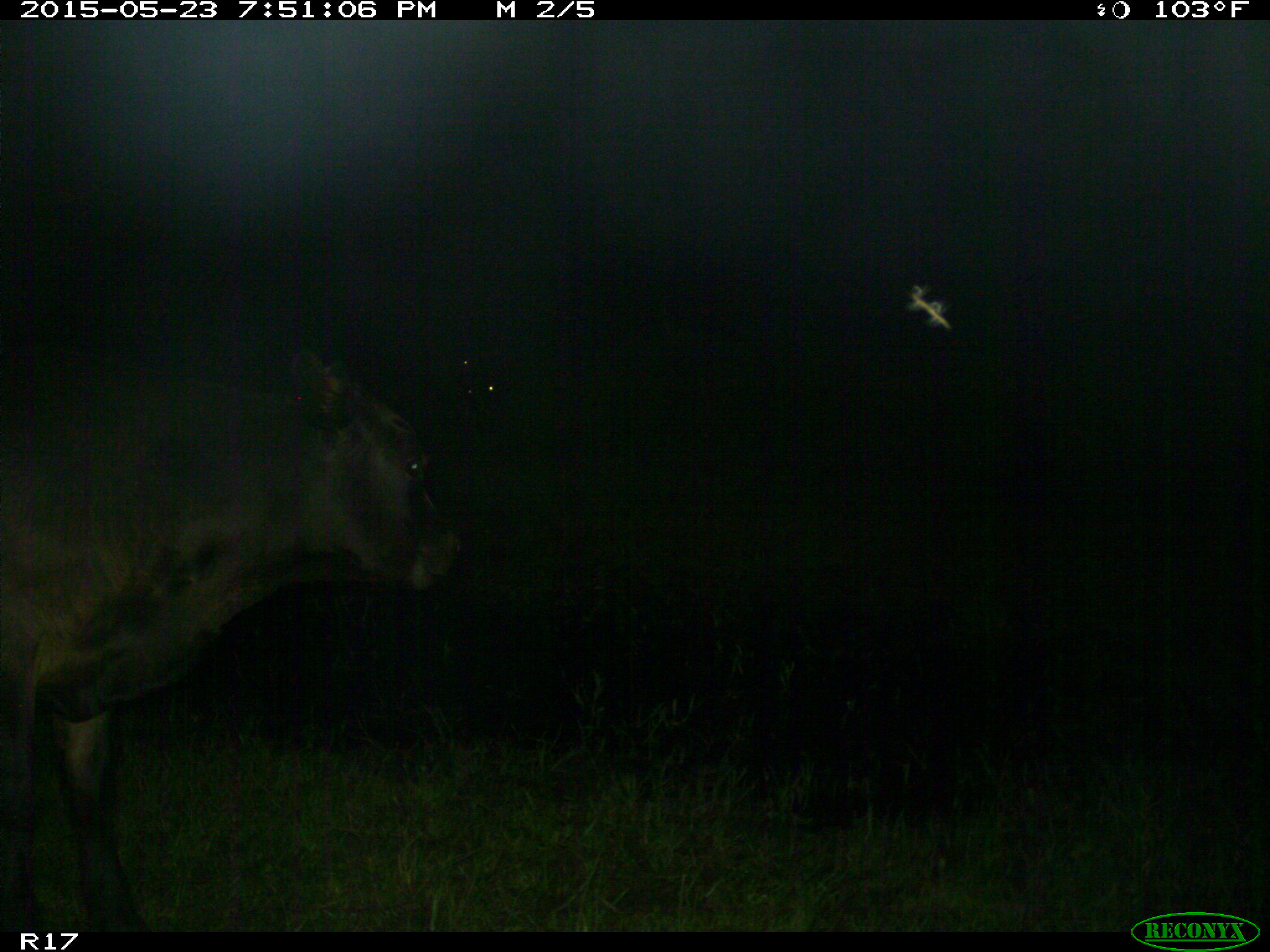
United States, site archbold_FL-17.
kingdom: Animalia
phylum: Chordata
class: Mammalia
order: Artiodactyla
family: Bovidae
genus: Bos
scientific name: Bos taurus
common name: domestic cow